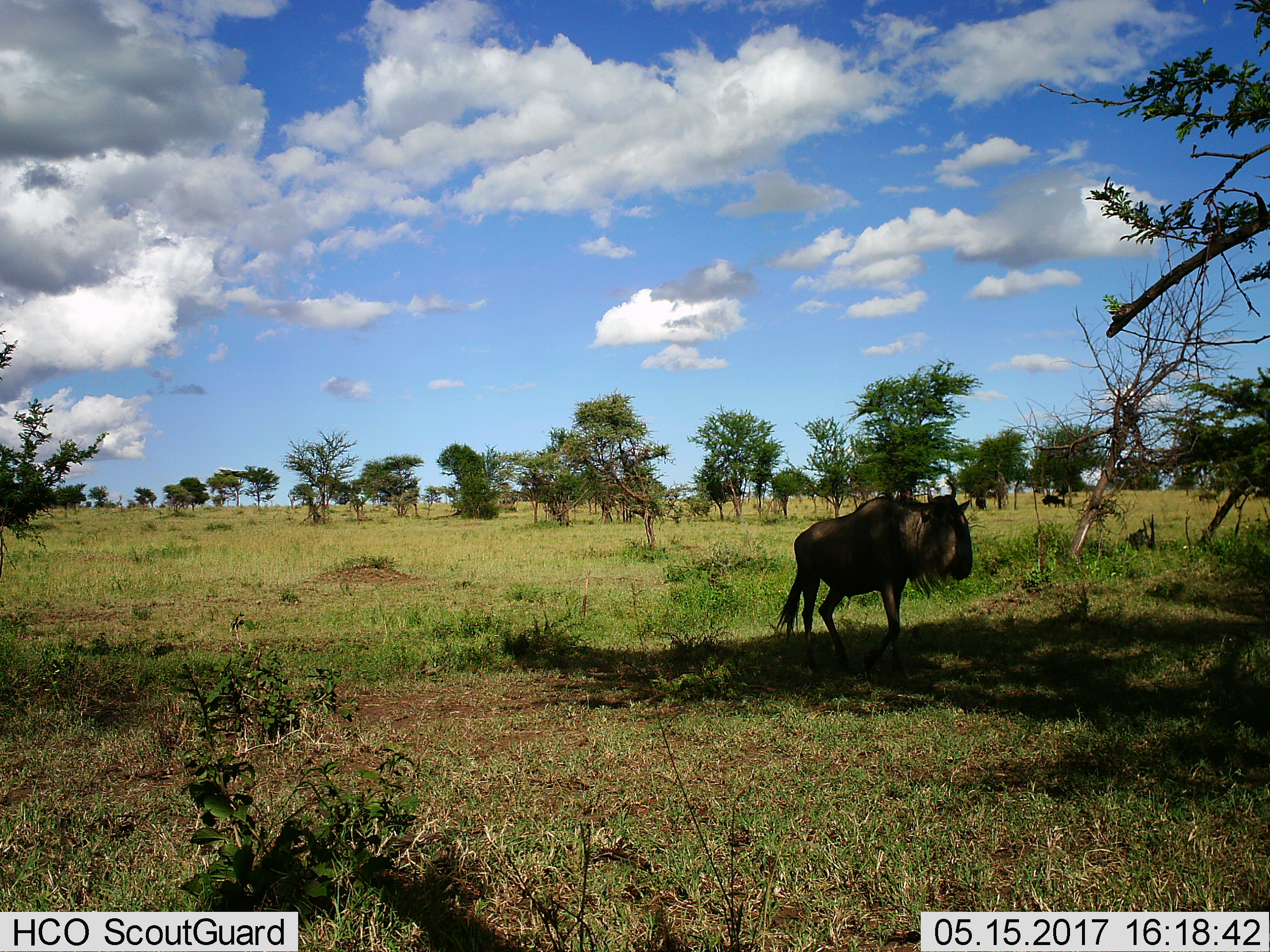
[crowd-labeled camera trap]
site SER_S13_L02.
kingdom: Animalia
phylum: Chordata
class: Mammalia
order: Artiodactyla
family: Bovidae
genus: Connochaetes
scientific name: Connochaetes taurinus taurinus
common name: blue wildebeest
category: wildebeestblue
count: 2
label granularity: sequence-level